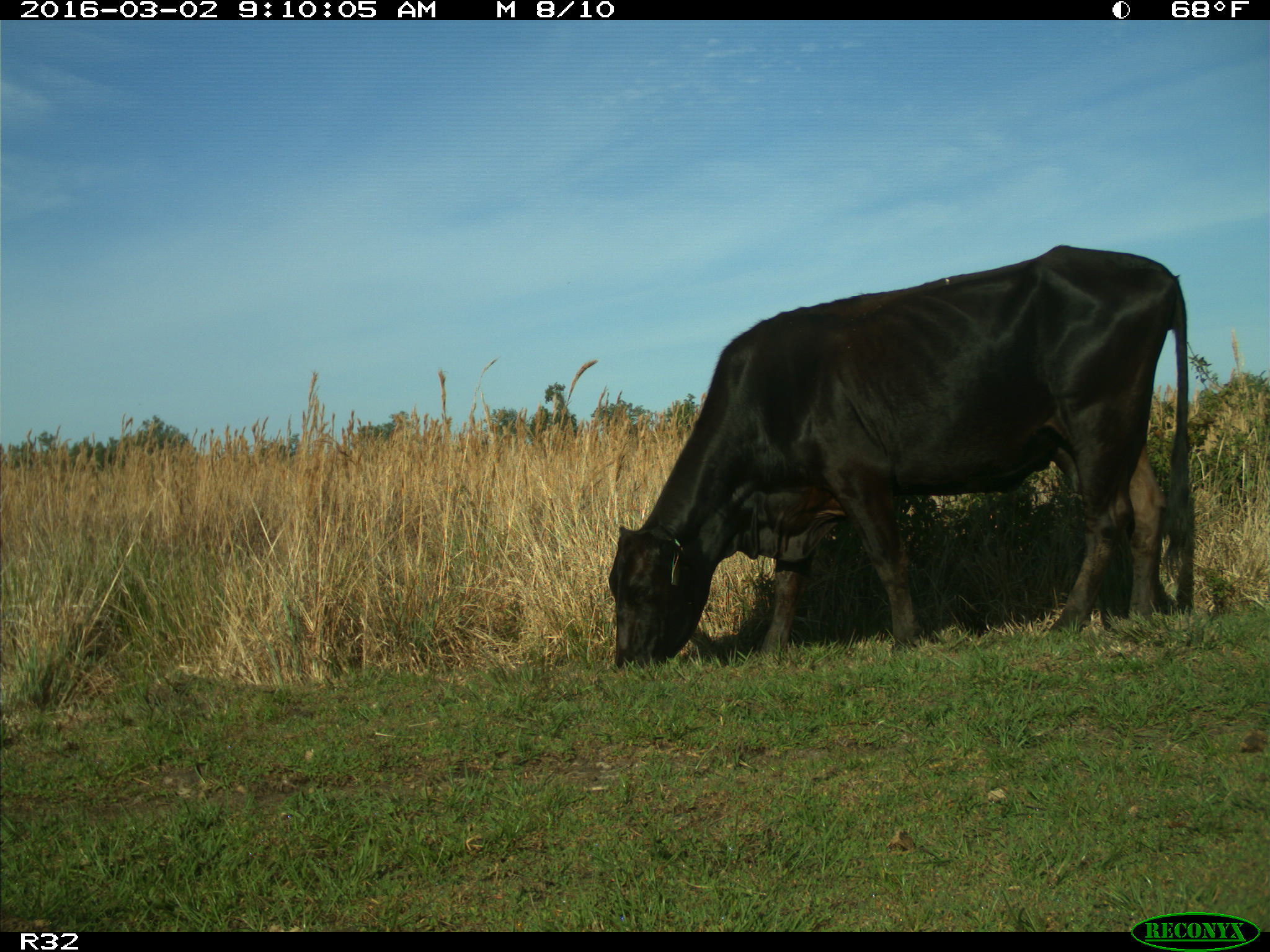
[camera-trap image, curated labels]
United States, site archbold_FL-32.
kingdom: Animalia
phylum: Chordata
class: Mammalia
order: Artiodactyla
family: Bovidae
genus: Bos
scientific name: Bos taurus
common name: domestic cow